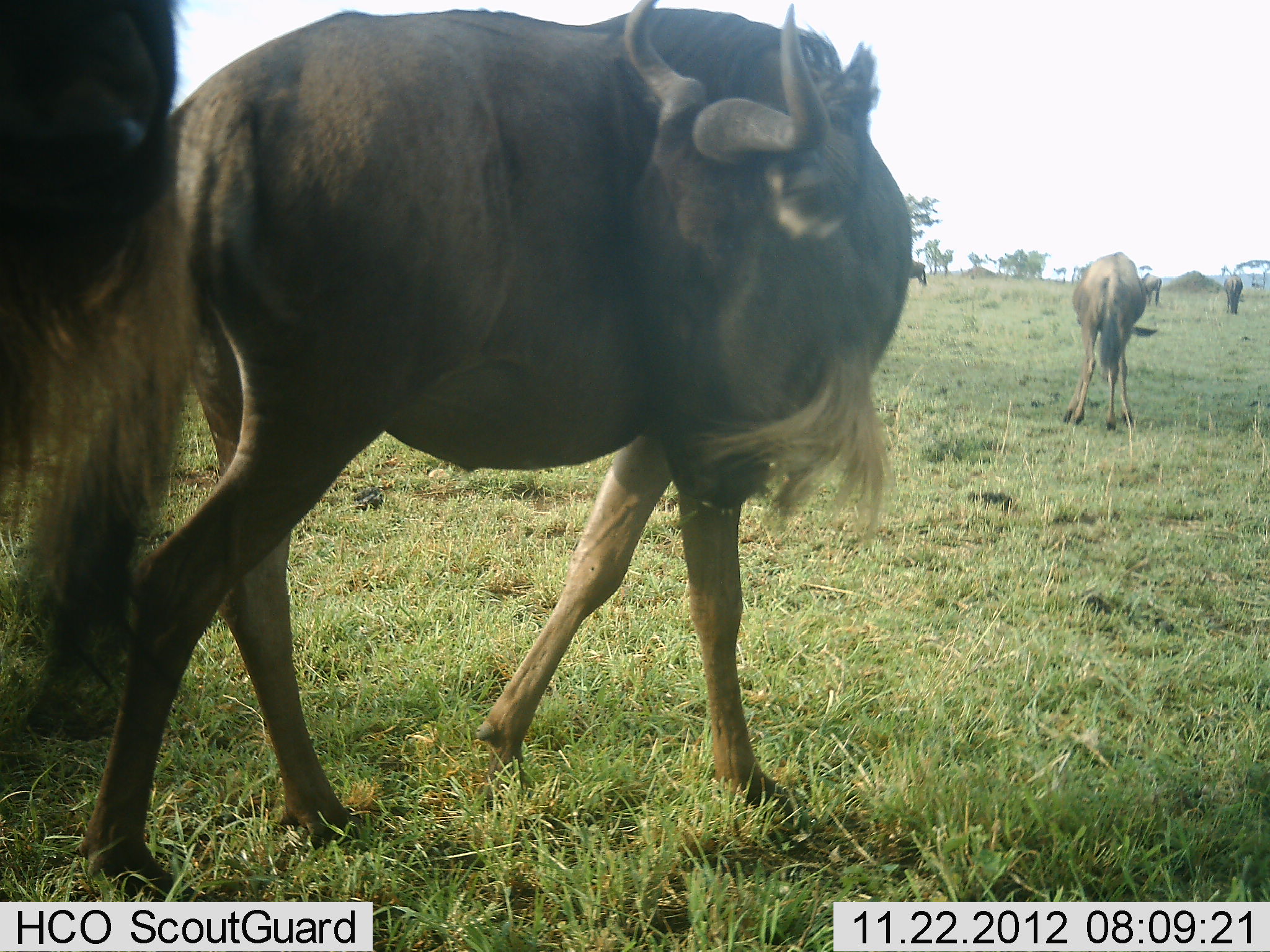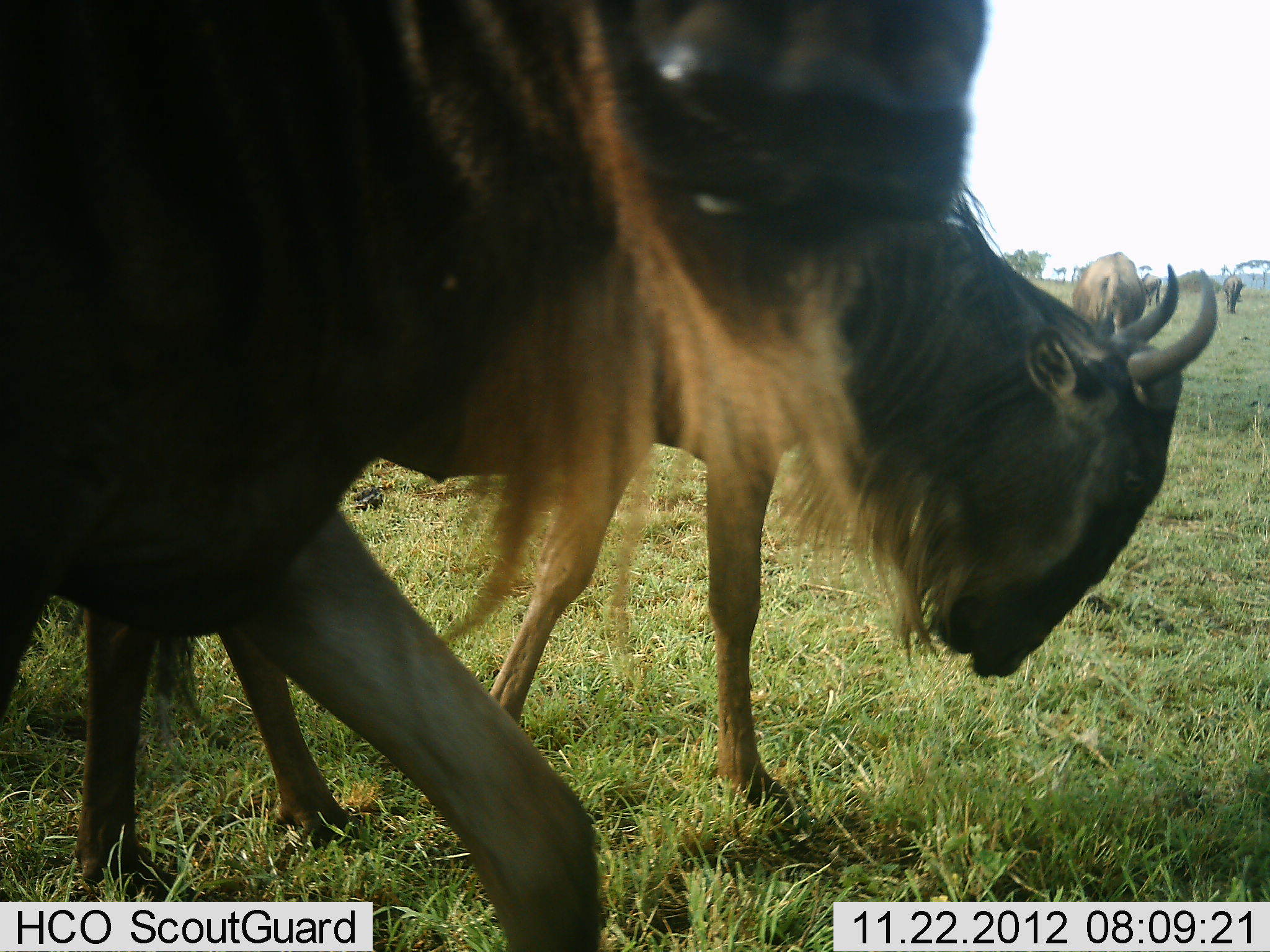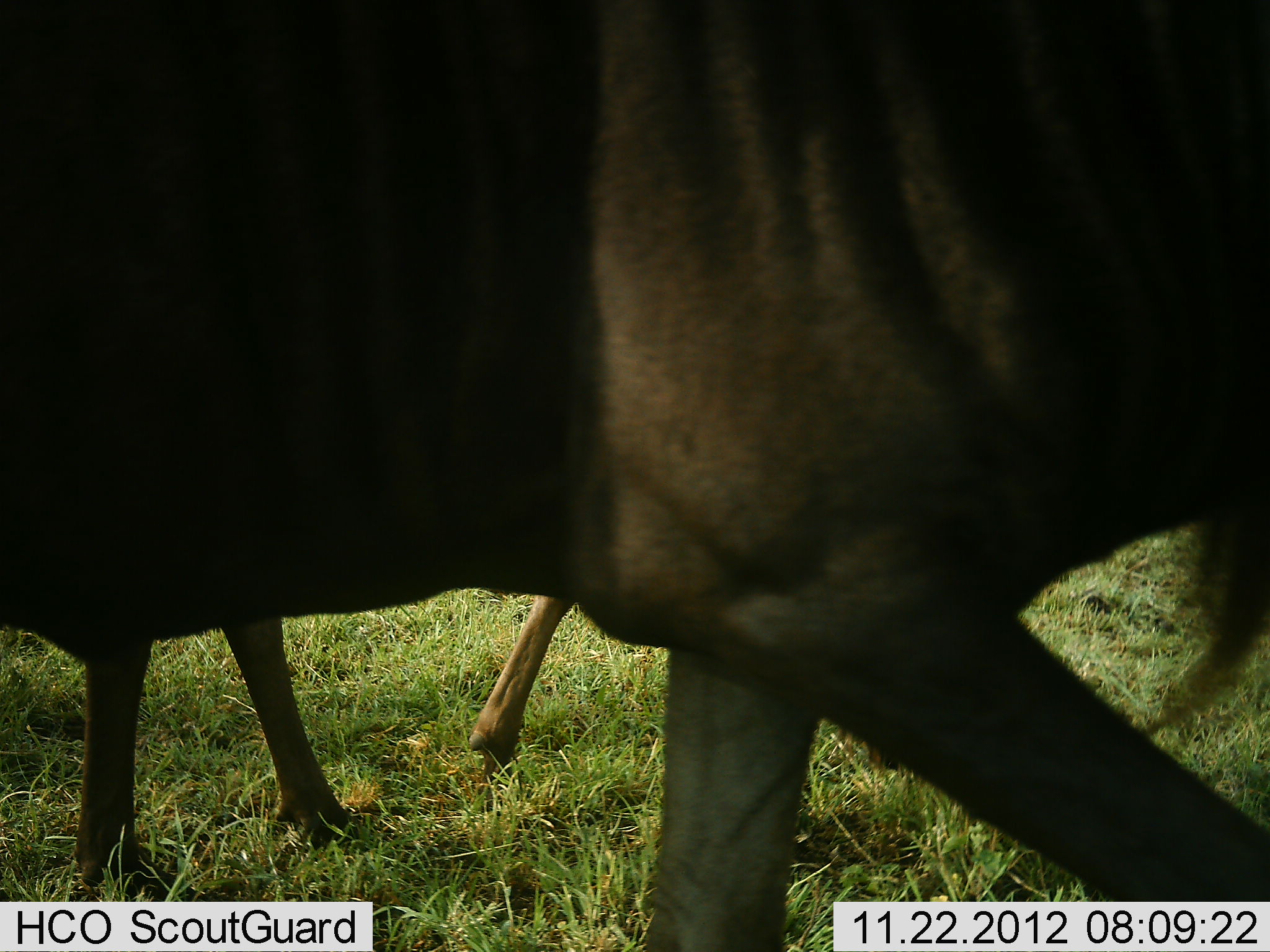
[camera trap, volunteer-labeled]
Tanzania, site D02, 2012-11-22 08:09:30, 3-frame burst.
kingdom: Animalia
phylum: Chordata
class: Mammalia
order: Artiodactyla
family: Bovidae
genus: Connochaetes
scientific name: Connochaetes taurinus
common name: blue wildebeest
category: wildebeest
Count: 5.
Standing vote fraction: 32%.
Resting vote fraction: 3%.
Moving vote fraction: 92%.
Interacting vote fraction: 3%.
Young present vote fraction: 3%.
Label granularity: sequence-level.